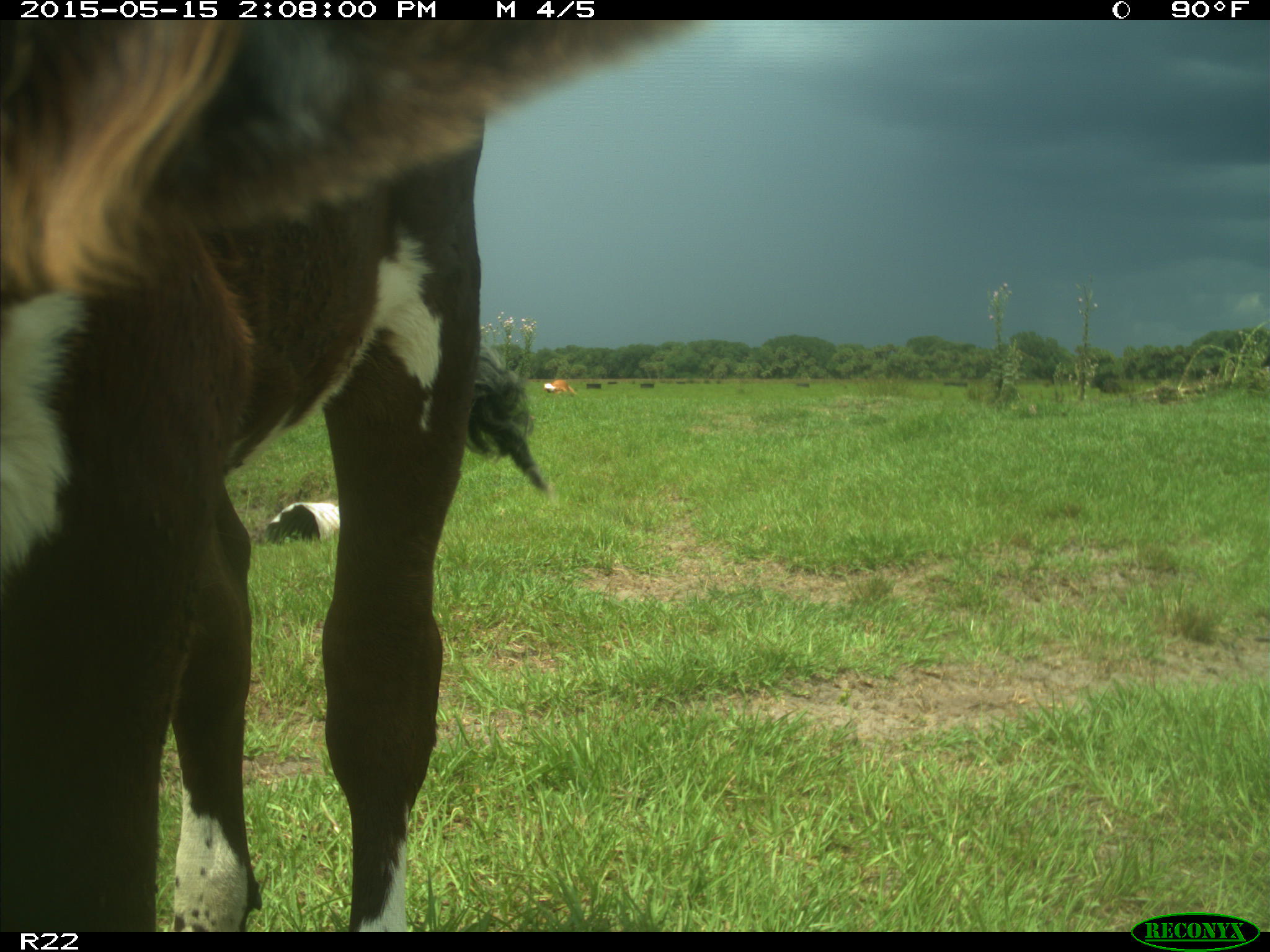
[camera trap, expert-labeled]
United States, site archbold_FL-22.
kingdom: Animalia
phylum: Chordata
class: Mammalia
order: Artiodactyla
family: Bovidae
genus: Bos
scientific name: Bos taurus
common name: domestic cow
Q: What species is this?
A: Bos taurus (domestic cow).